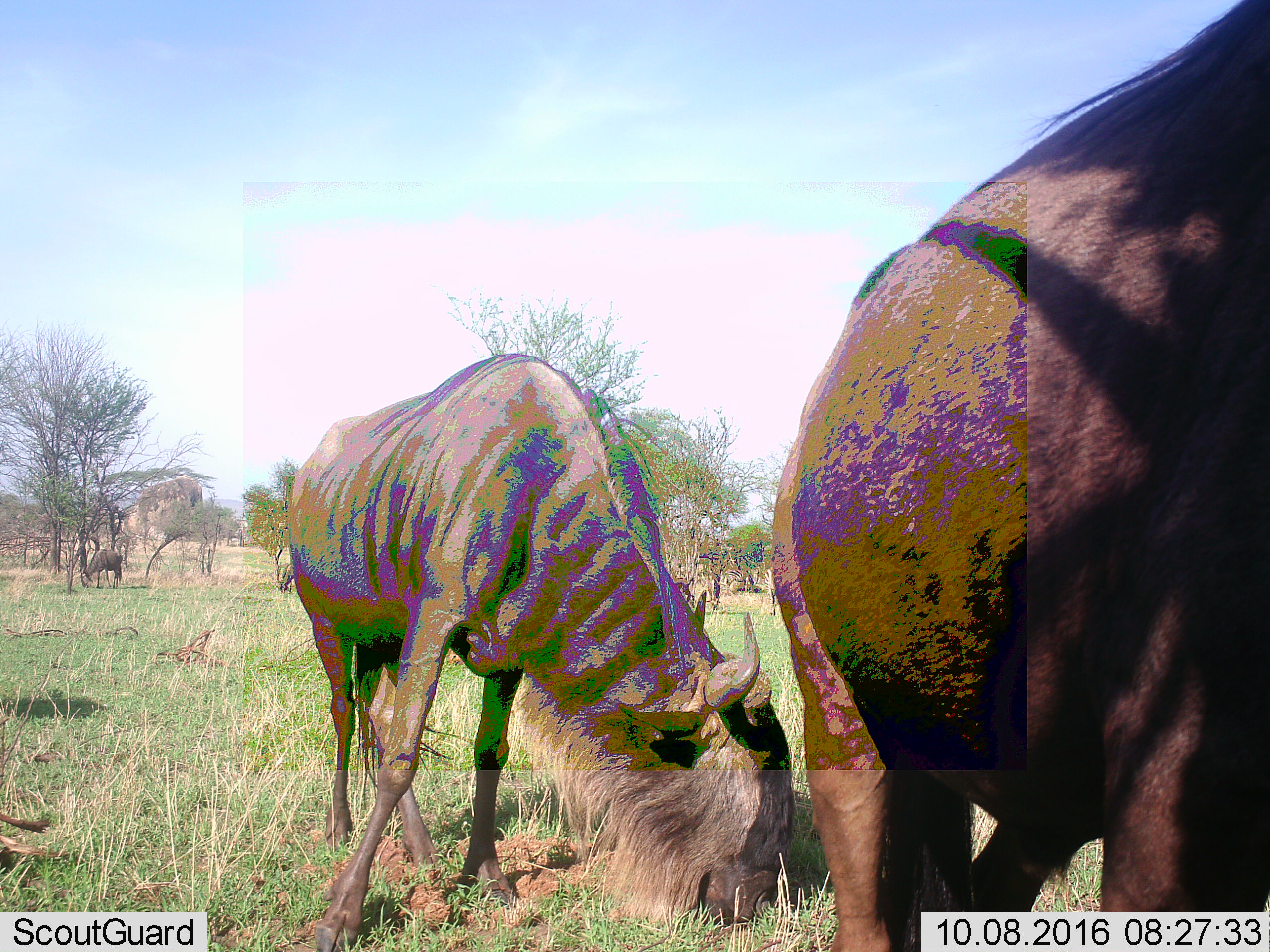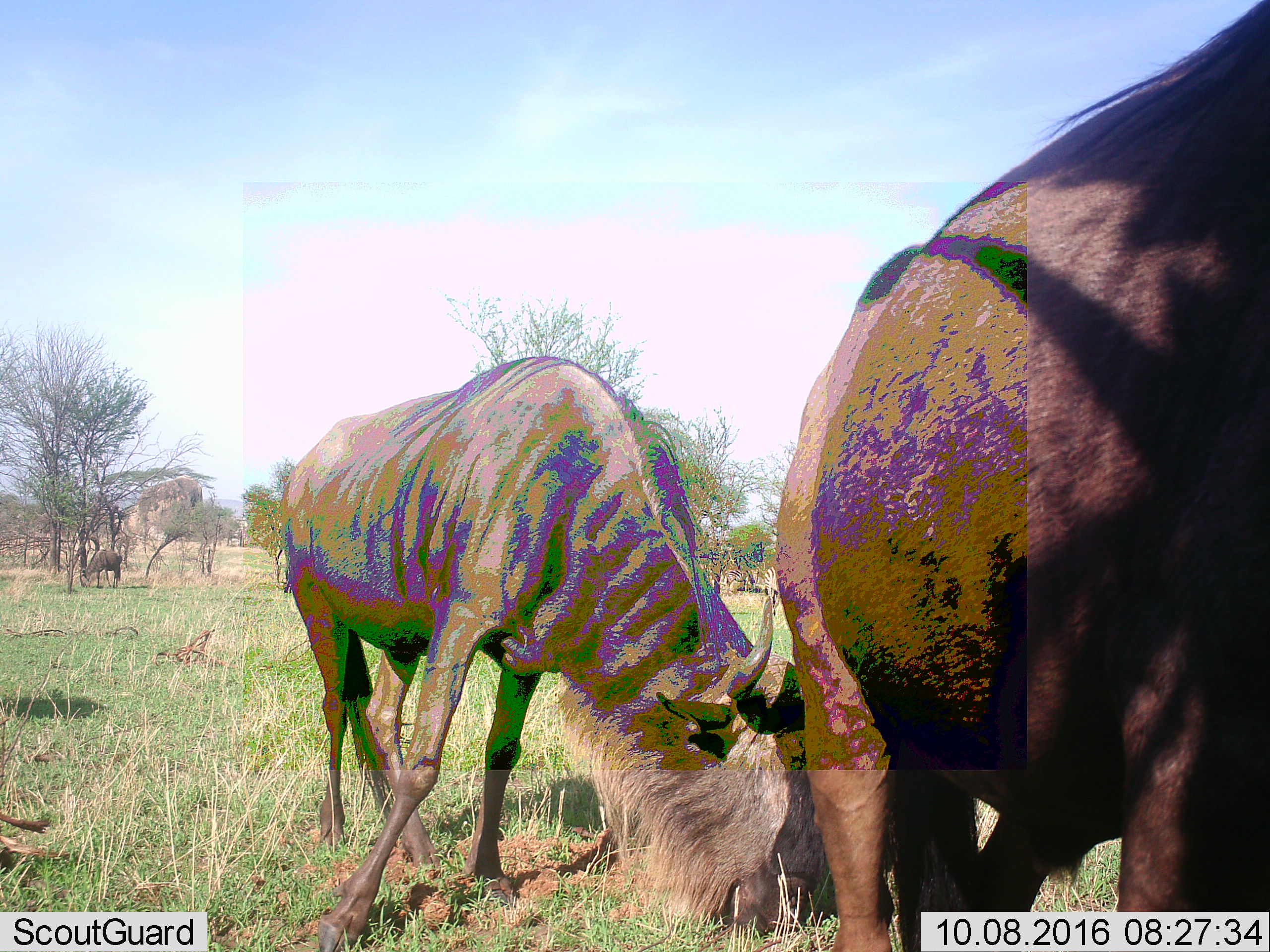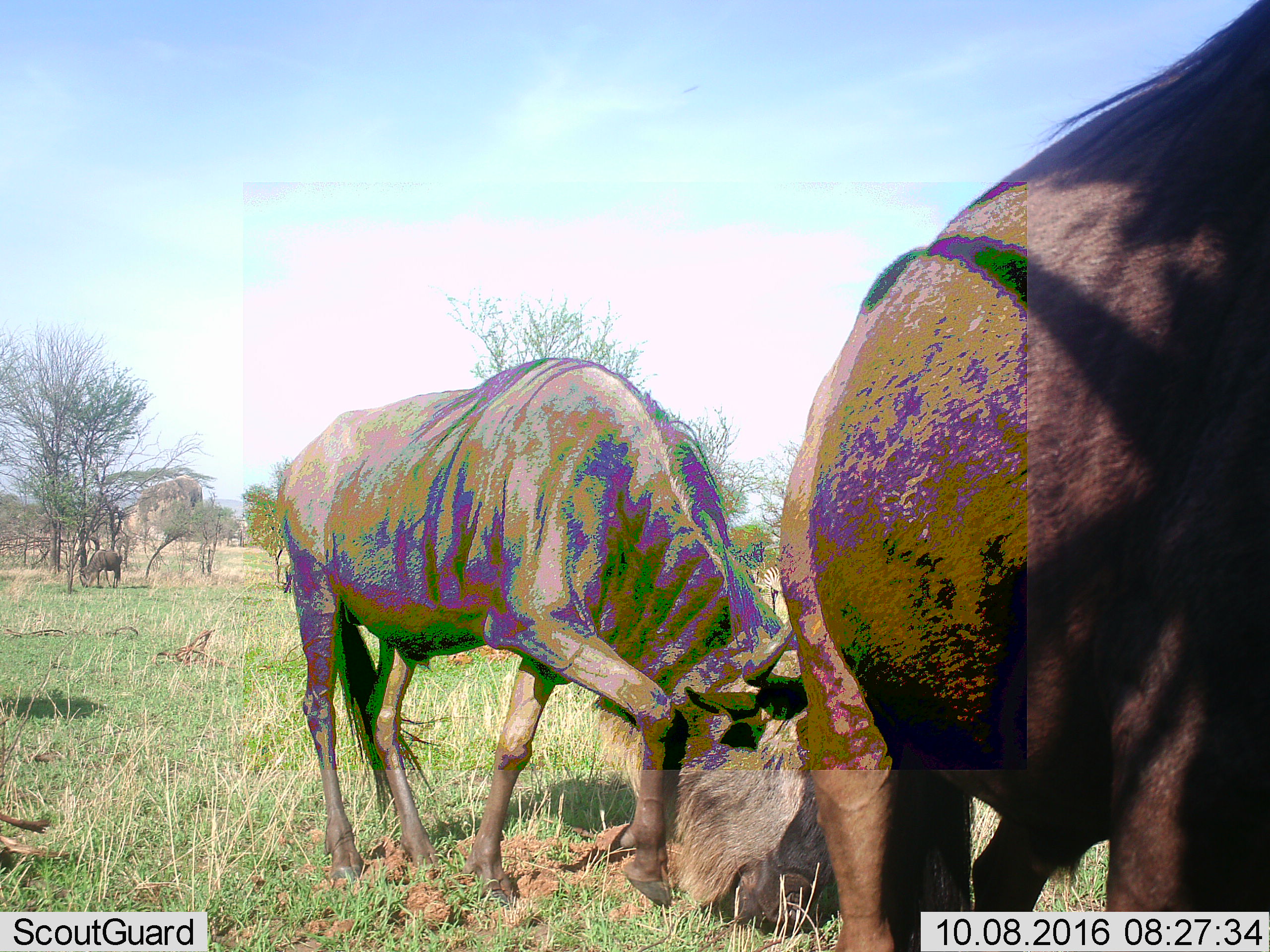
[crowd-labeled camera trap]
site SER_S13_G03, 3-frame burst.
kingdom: Animalia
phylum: Chordata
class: Mammalia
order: Artiodactyla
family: Bovidae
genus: Connochaetes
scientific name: Connochaetes taurinus taurinus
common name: blue wildebeest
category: wildebeestblue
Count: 3.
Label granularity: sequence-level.